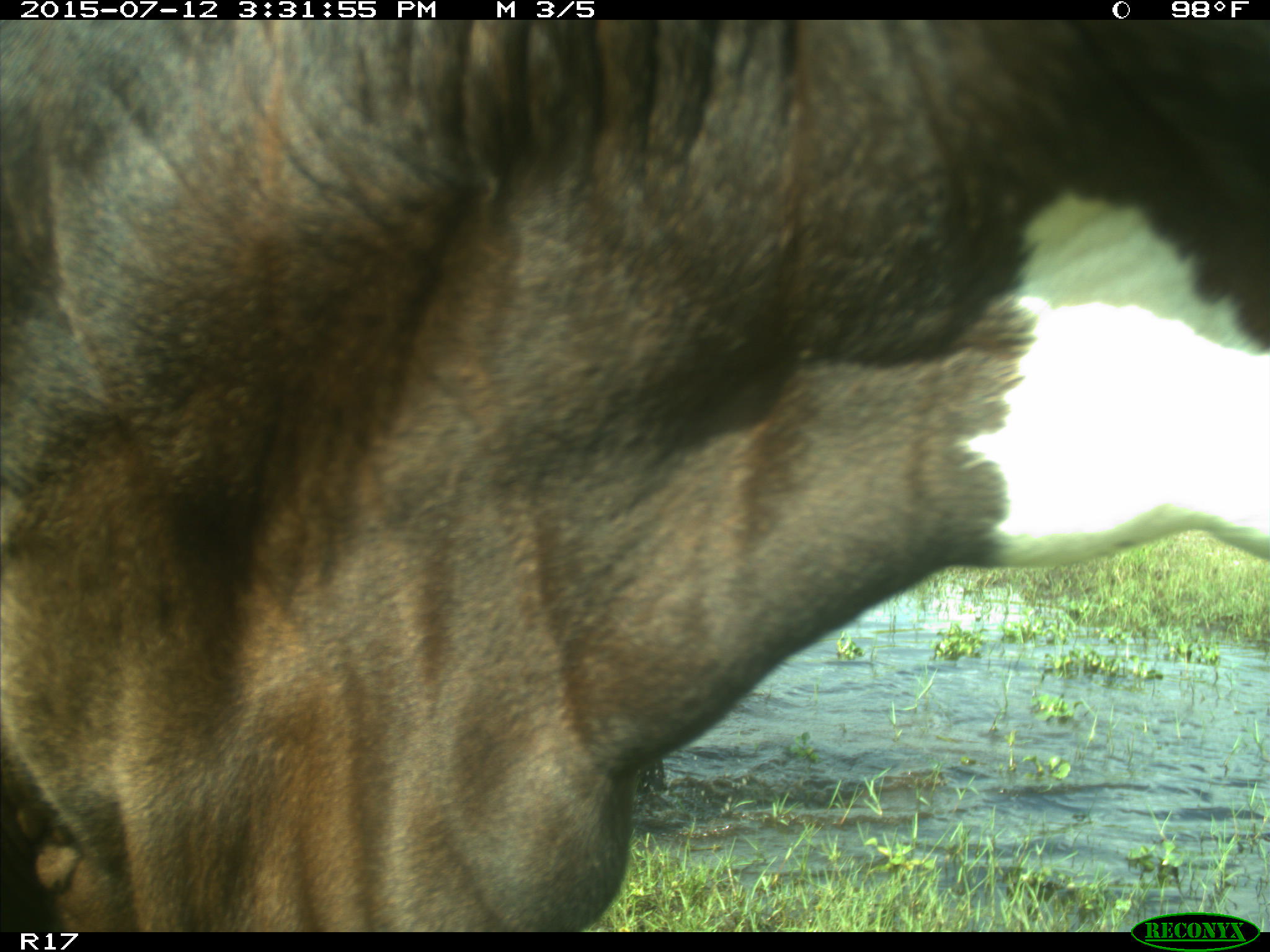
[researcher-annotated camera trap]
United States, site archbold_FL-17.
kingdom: Animalia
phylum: Chordata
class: Mammalia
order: Artiodactyla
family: Bovidae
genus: Bos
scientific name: Bos taurus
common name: domestic cow